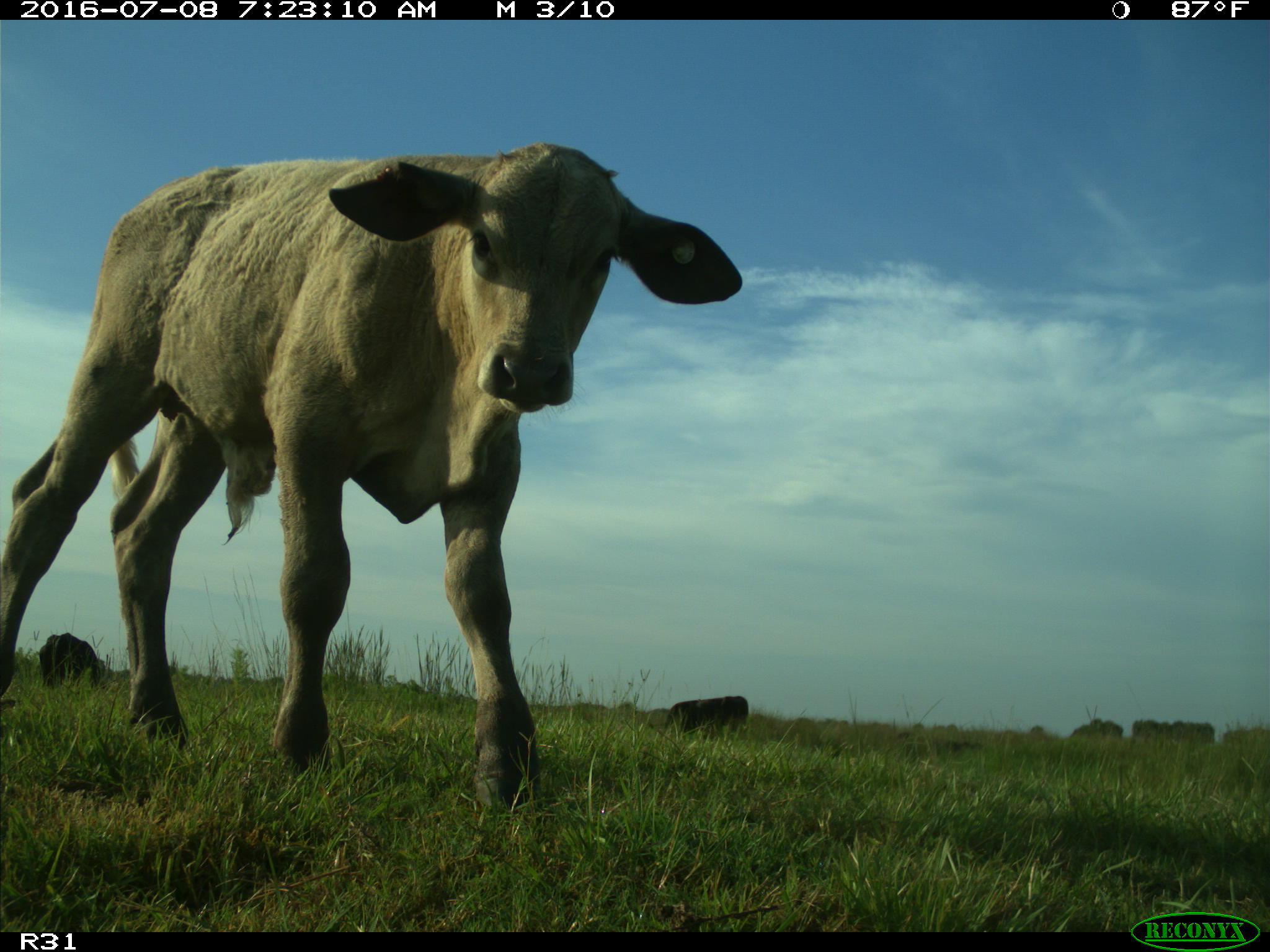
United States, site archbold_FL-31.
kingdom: Animalia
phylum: Chordata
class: Mammalia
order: Artiodactyla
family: Bovidae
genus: Bos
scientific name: Bos taurus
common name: domestic cow